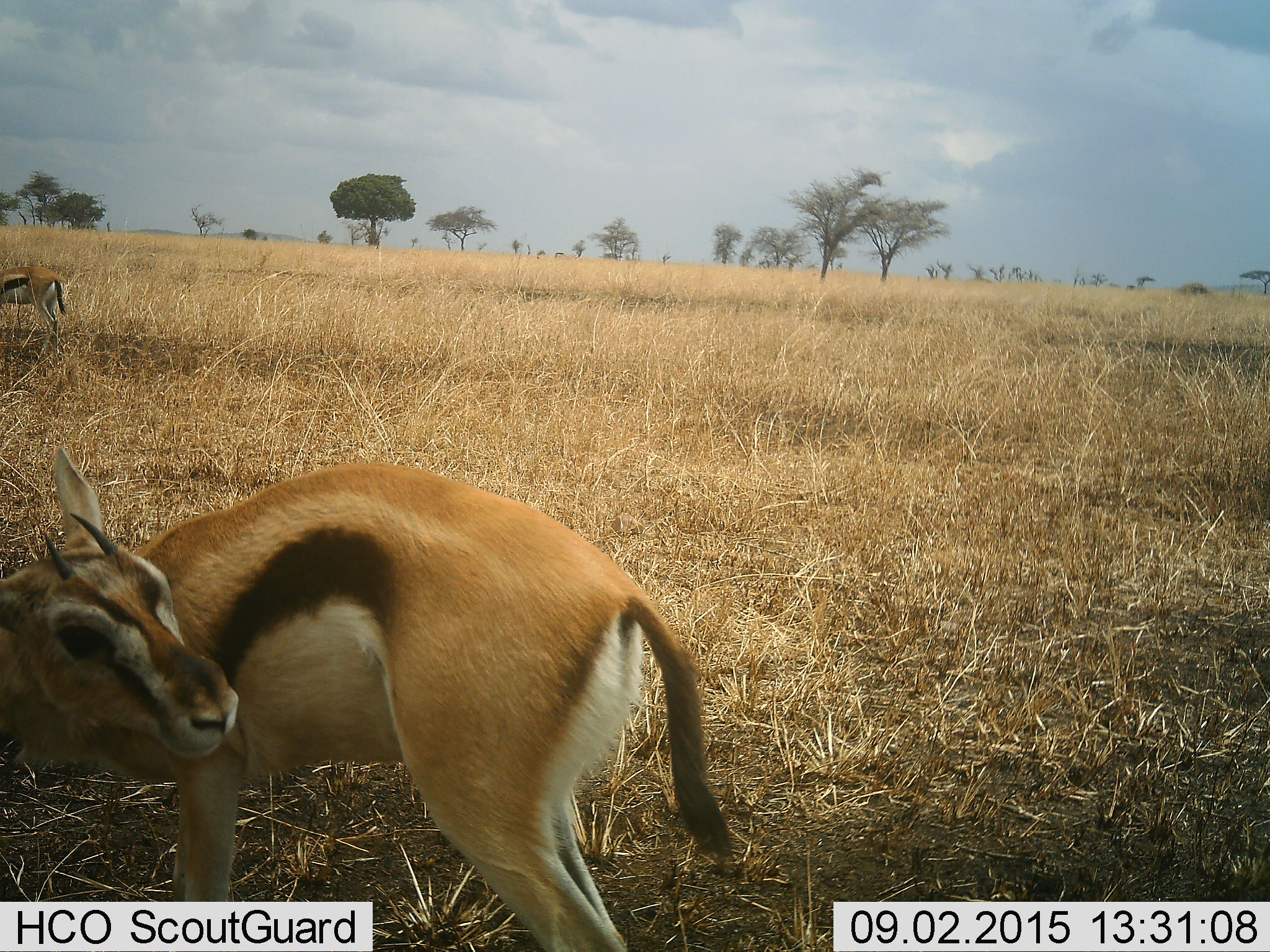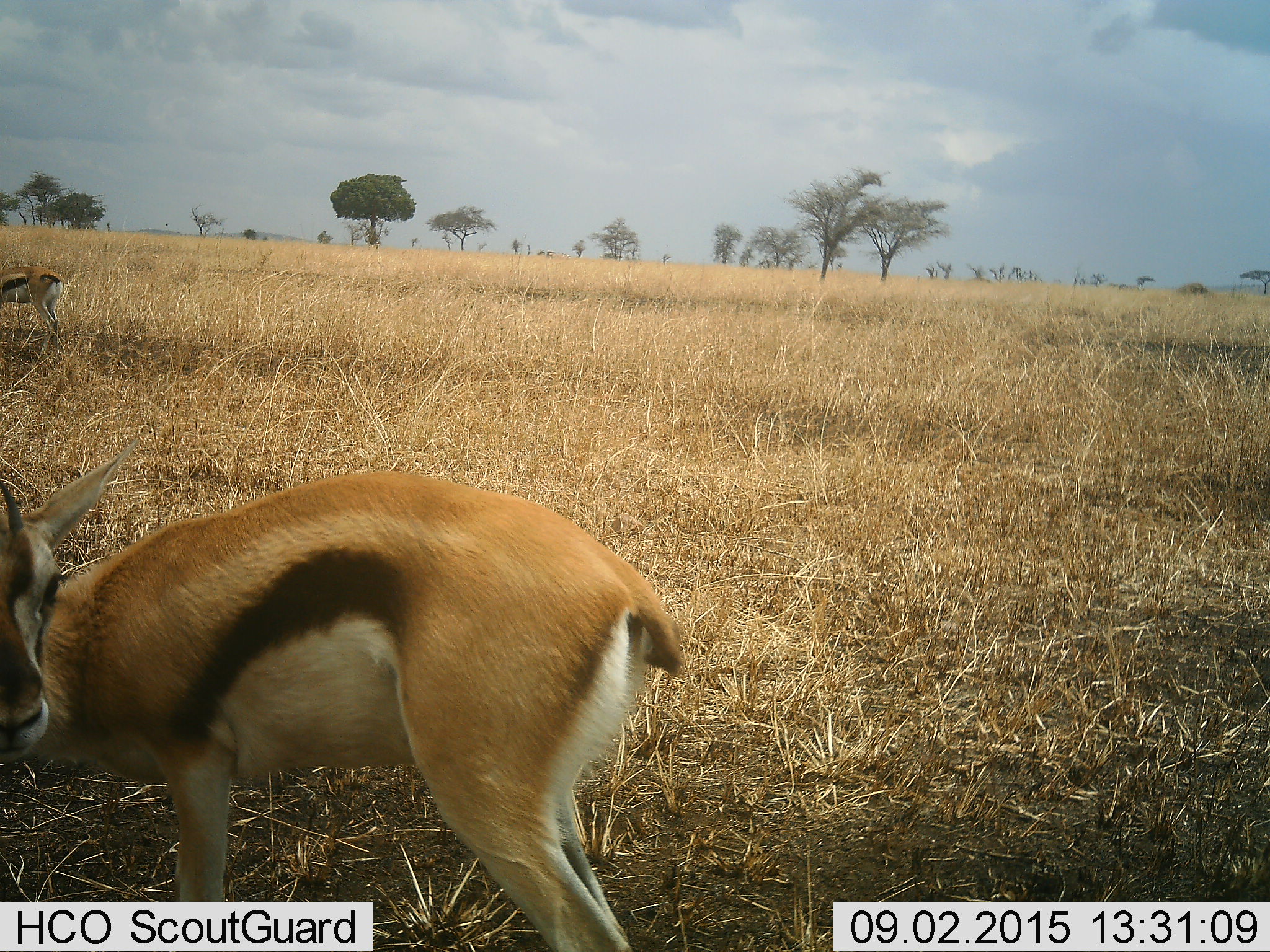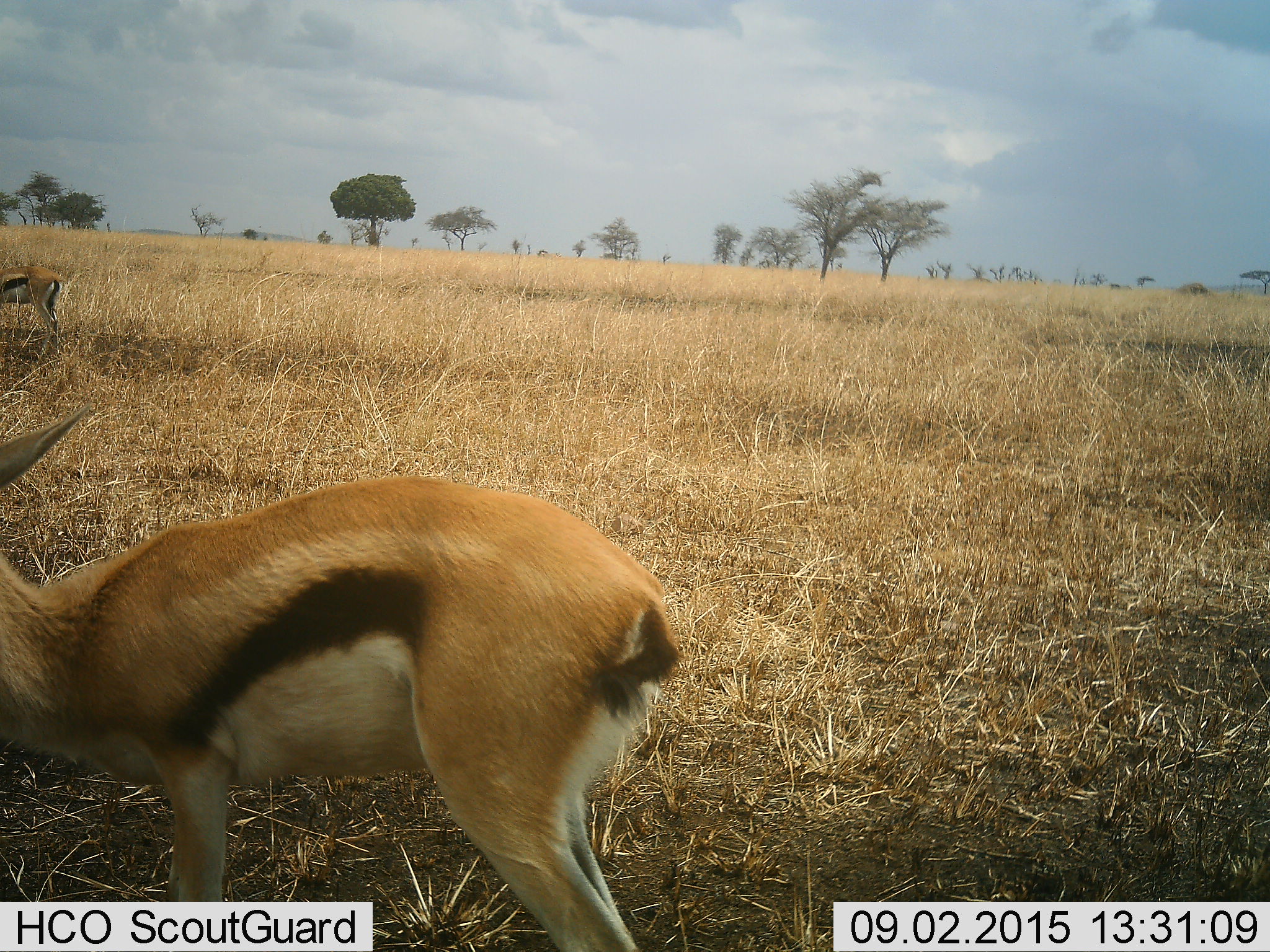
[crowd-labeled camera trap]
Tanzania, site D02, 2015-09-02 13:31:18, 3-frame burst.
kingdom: Animalia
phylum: Chordata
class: Mammalia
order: Artiodactyla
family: Bovidae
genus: Eudorcas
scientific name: Eudorcas thomsonii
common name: thomson's gazelle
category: gazellethomsons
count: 2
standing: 81%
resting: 0%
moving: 19%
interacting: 0%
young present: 12%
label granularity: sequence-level